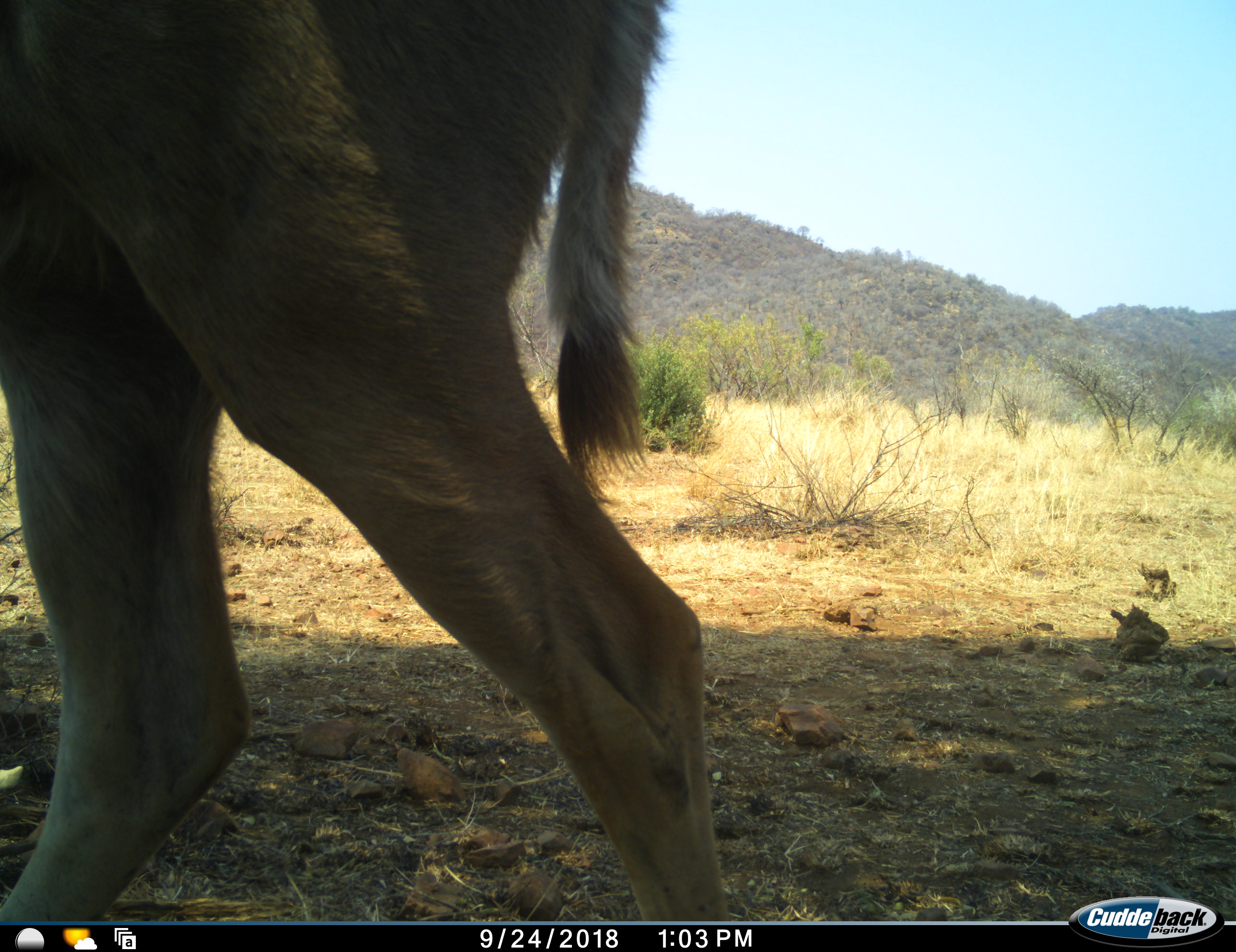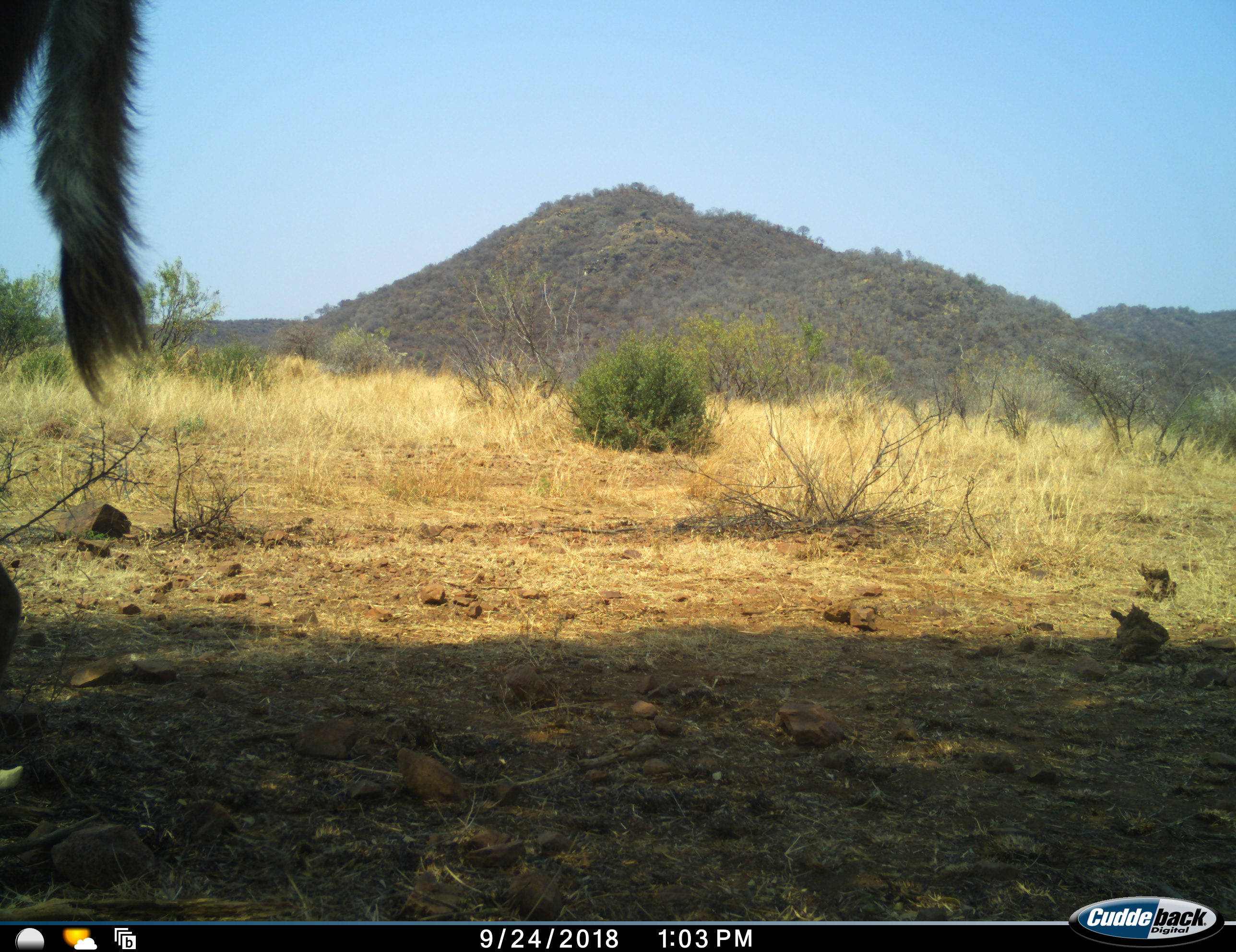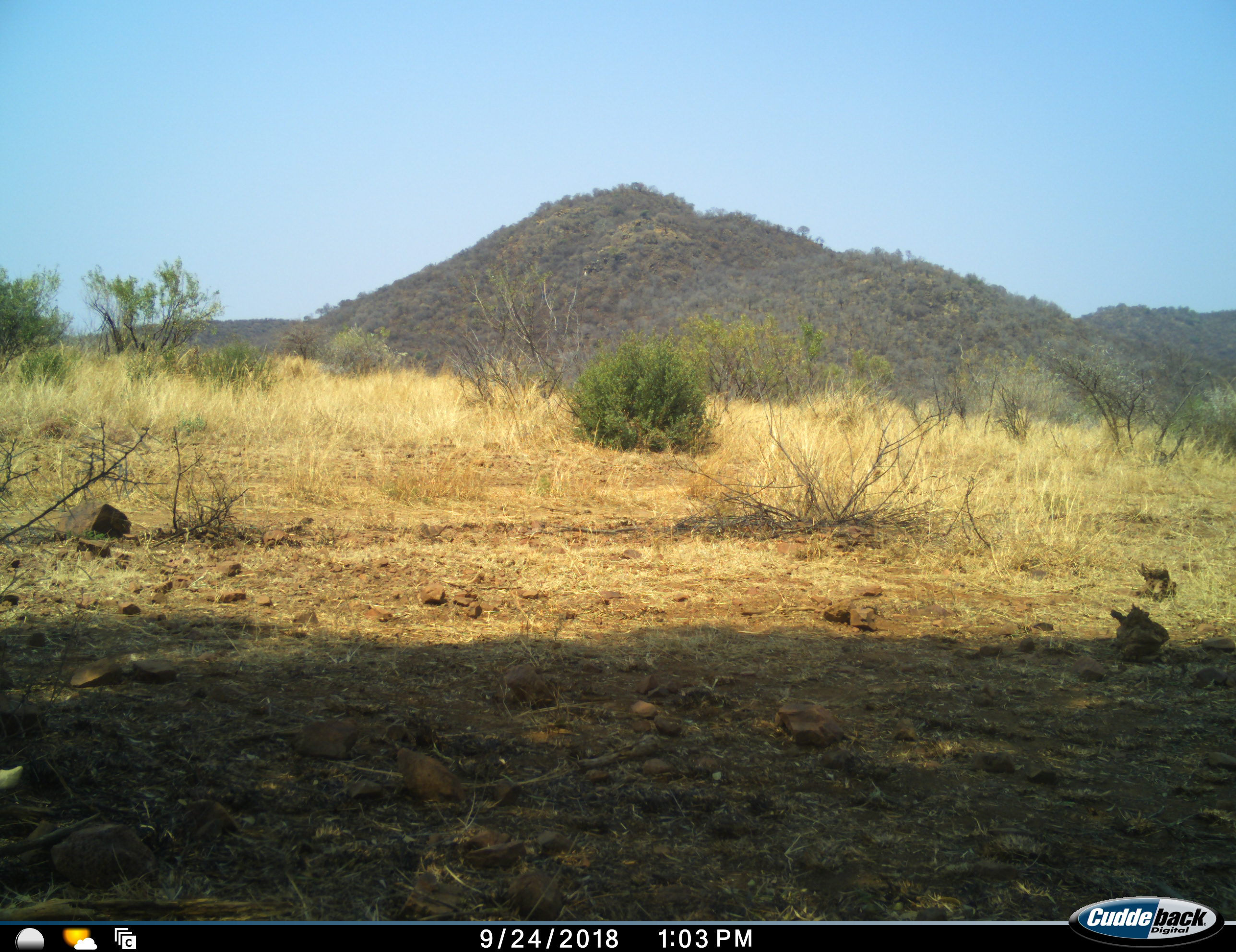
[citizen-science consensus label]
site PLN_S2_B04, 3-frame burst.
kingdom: Animalia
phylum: Chordata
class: Mammalia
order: Artiodactyla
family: Bovidae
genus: Aepyceros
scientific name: Aepyceros melampus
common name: impala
Impala (Aepyceros melampus), count 1. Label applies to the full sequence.